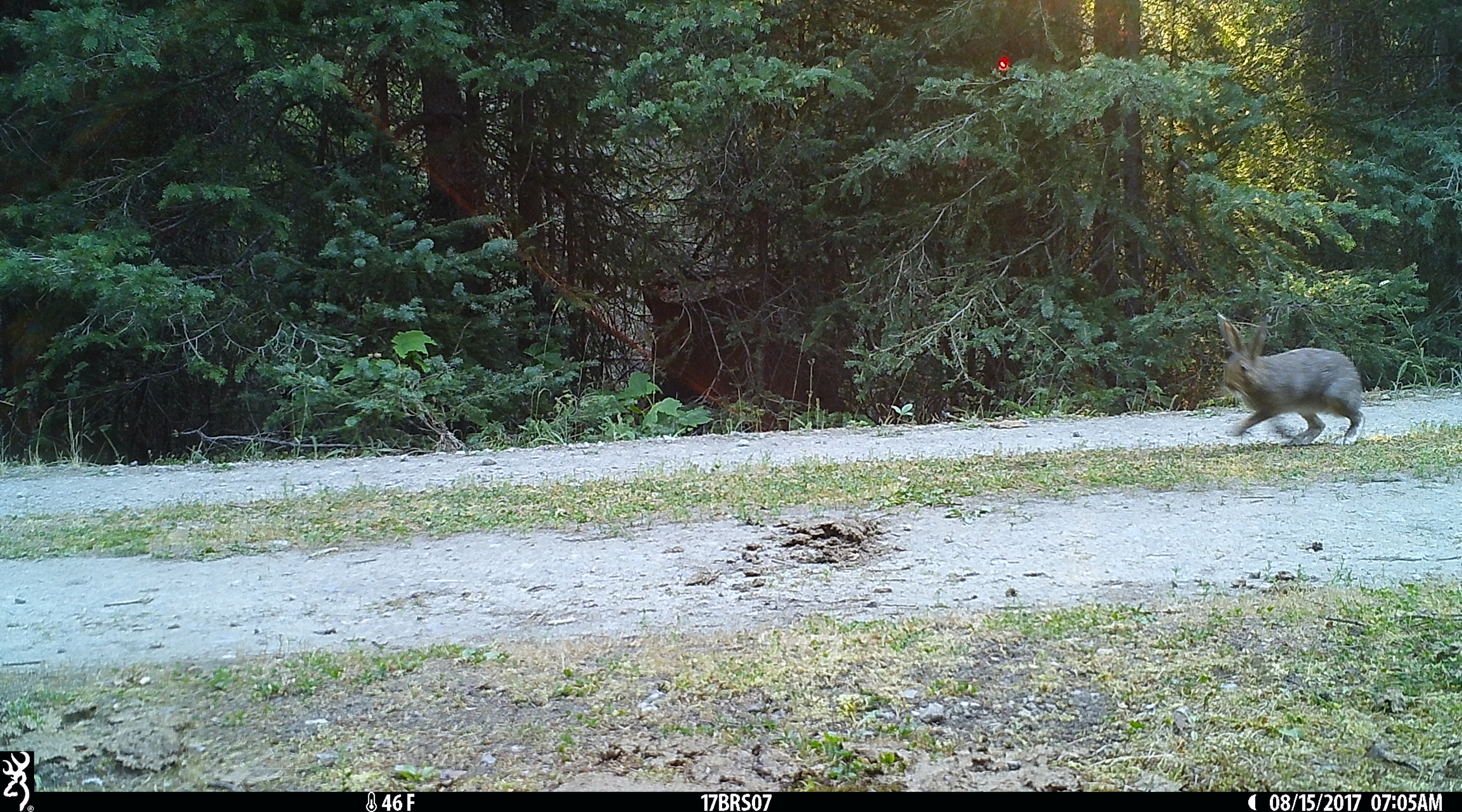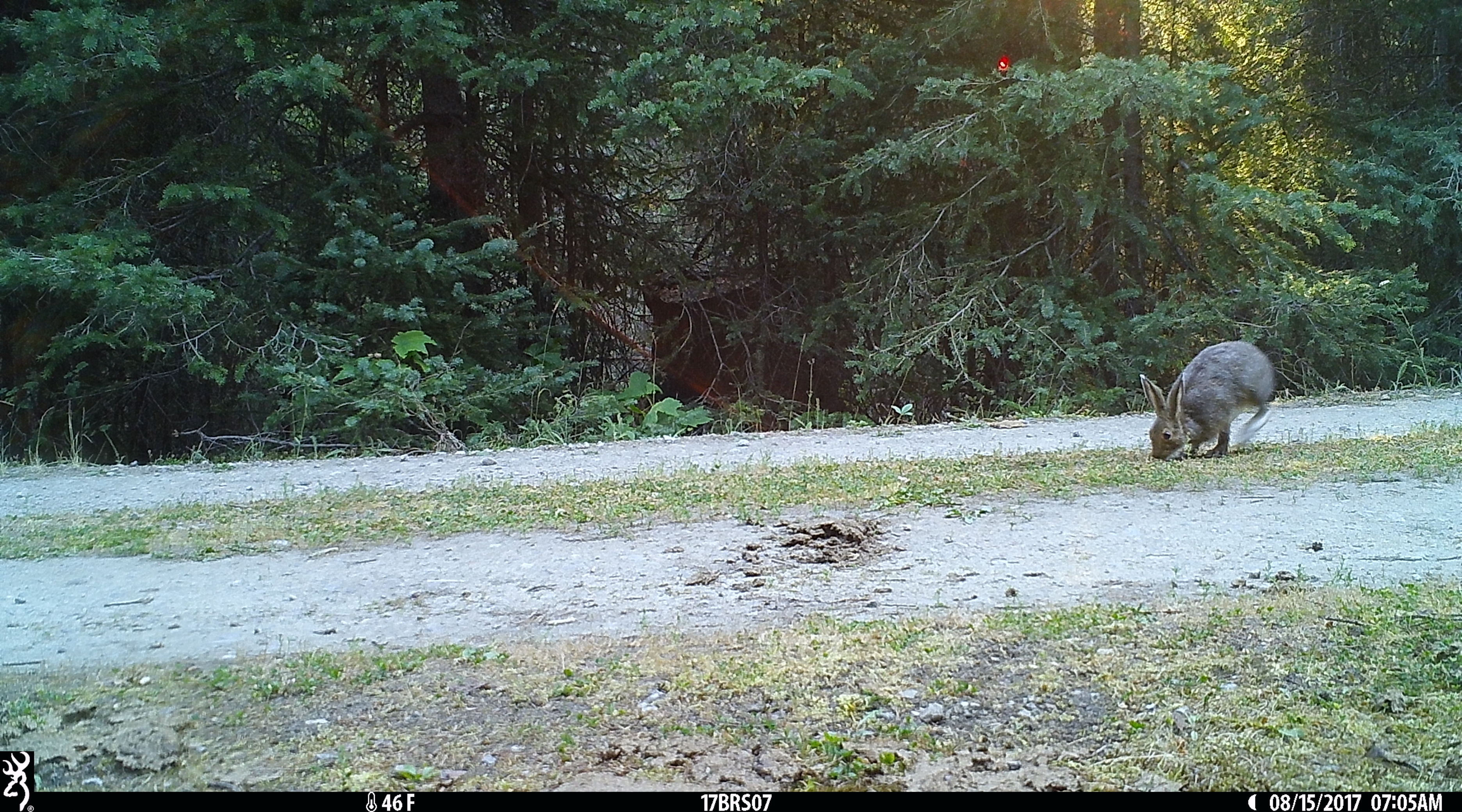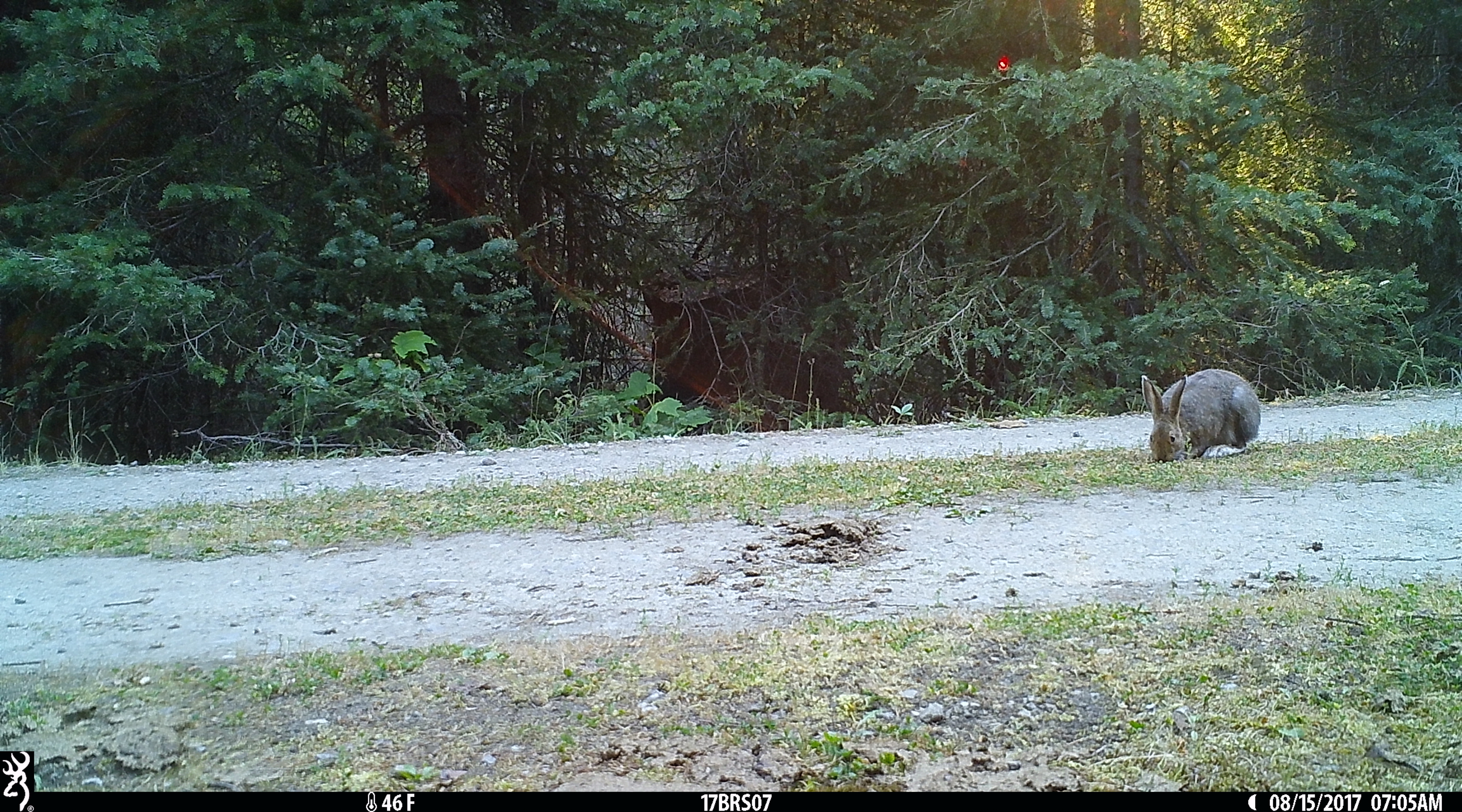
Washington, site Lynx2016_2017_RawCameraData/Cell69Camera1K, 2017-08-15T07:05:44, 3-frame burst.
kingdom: Animalia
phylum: Chordata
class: Mammalia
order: Lagomorpha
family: Leporidae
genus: Lepus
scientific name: Lepus americanus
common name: snowshoe hare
Lepus americanus (snowshoe hare). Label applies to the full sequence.